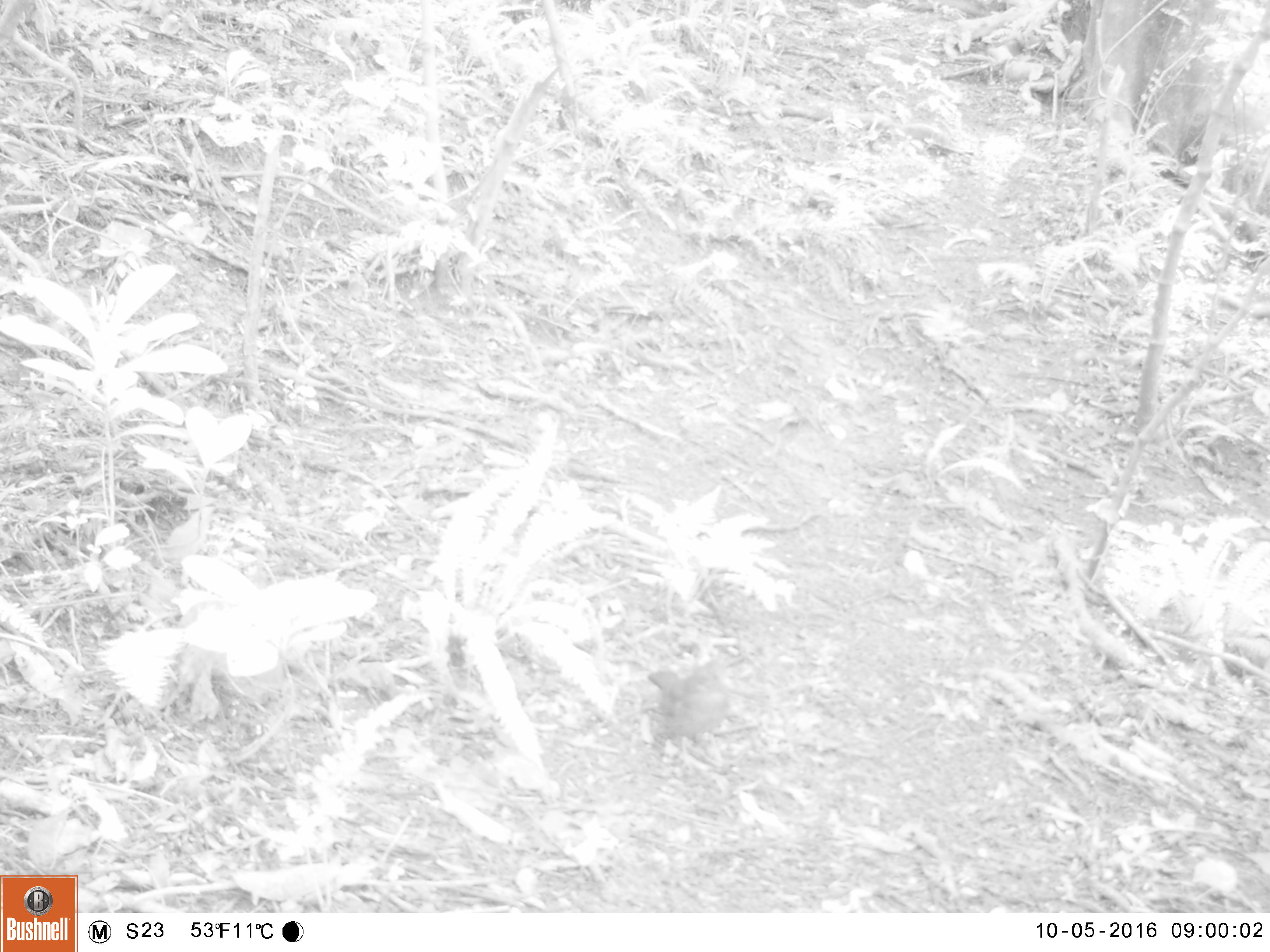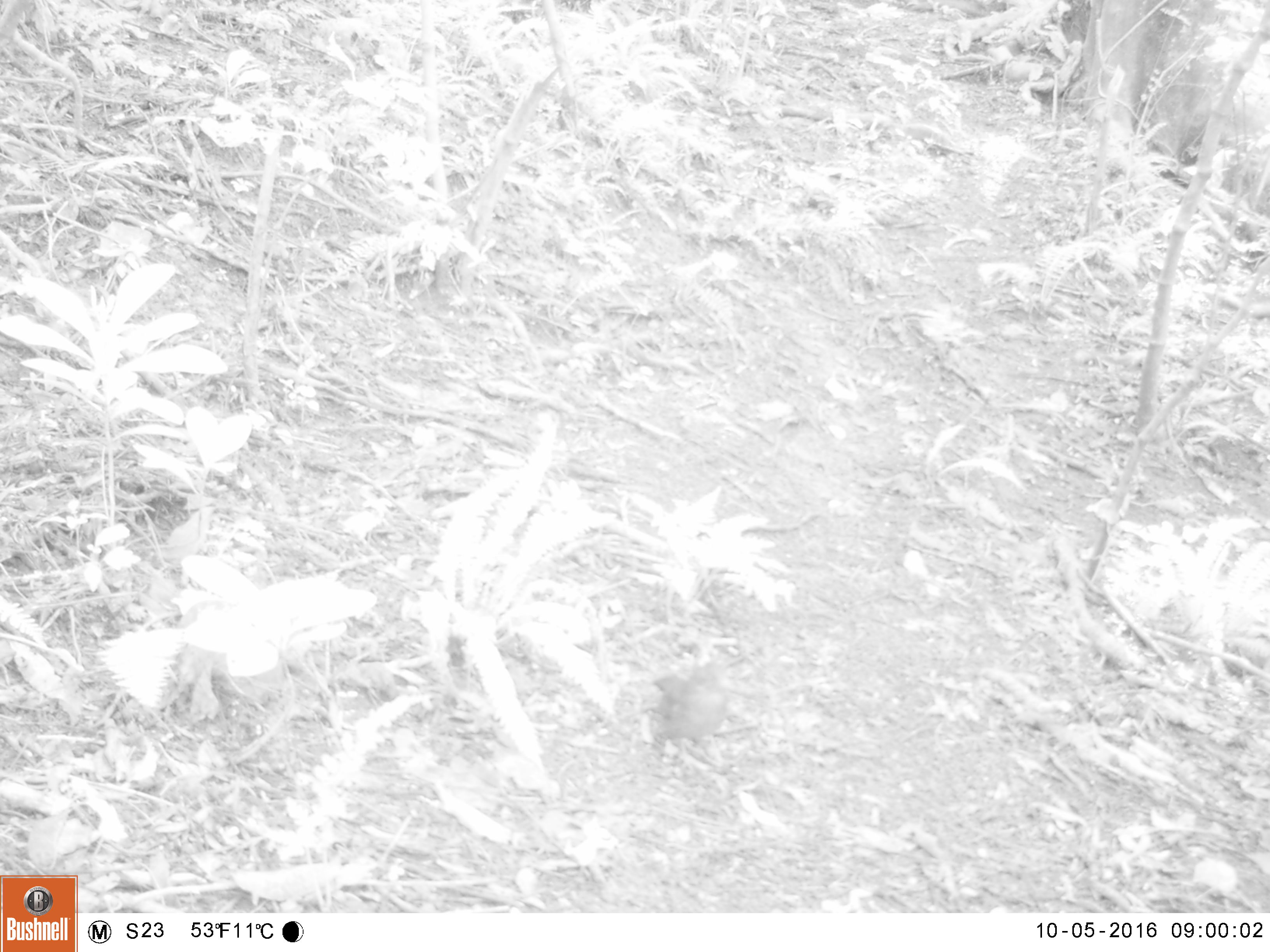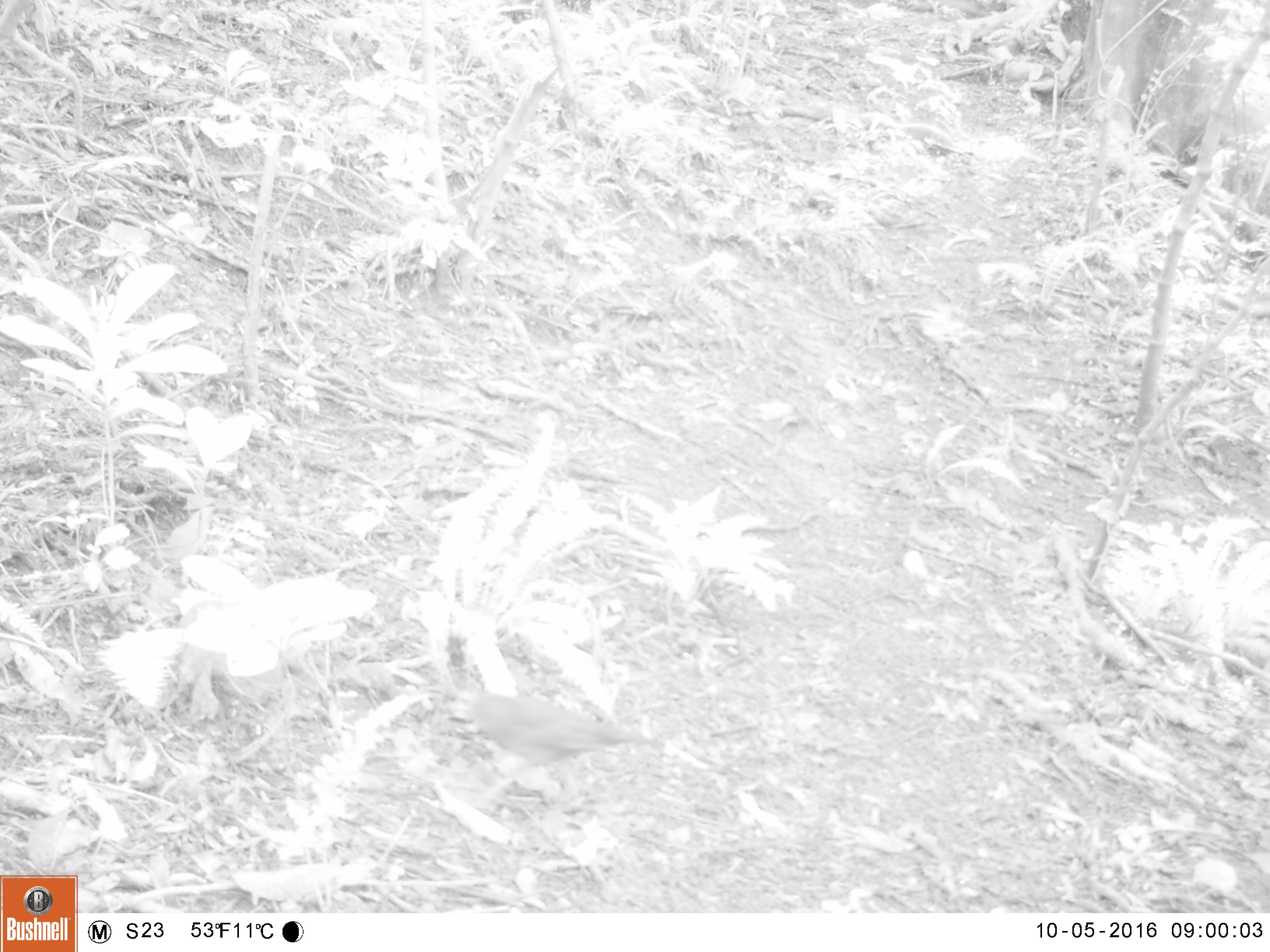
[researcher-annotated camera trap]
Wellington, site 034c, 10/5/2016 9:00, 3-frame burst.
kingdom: Animalia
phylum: Chordata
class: Aves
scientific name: Aves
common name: bird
Bird (Aves).